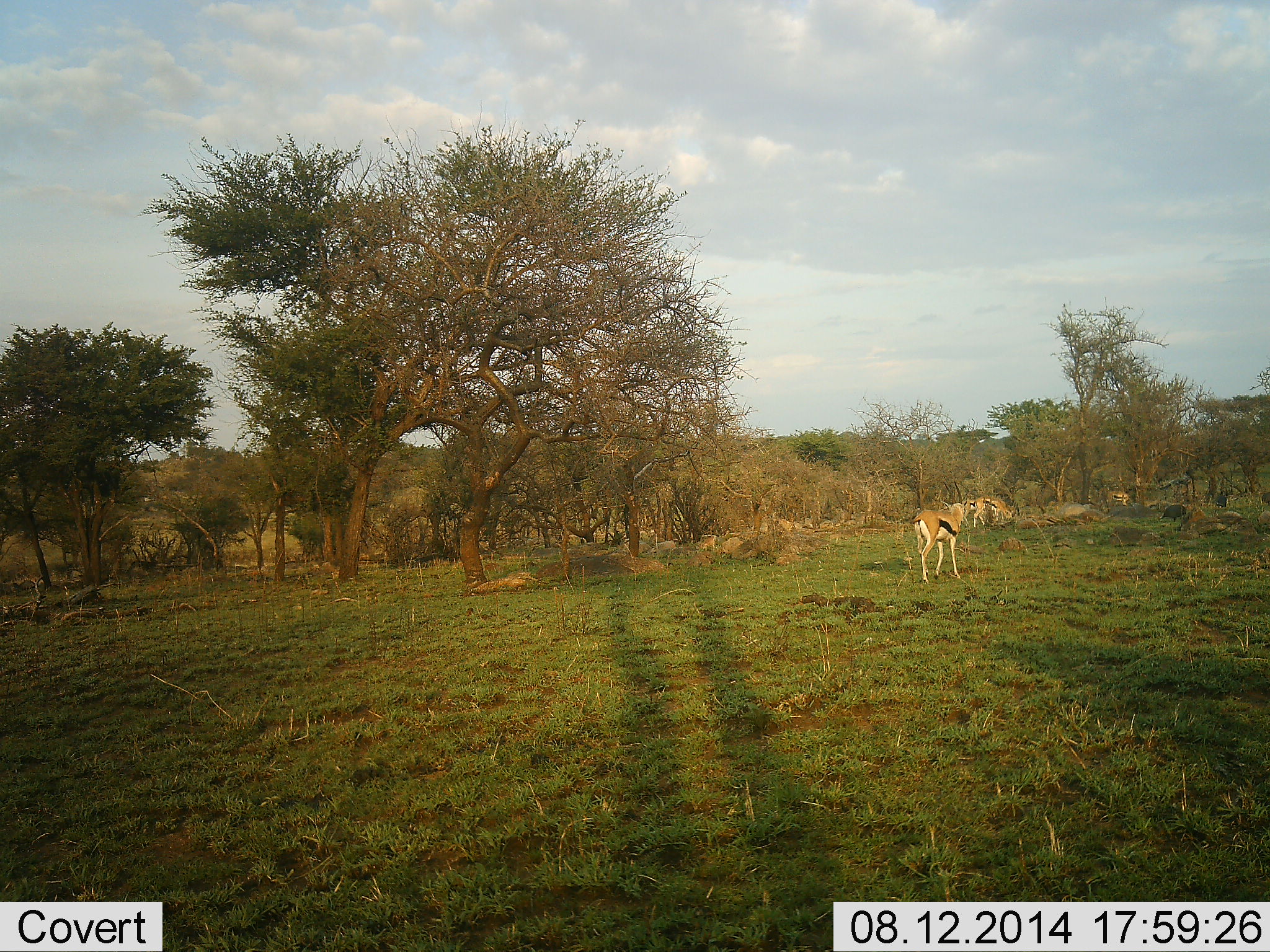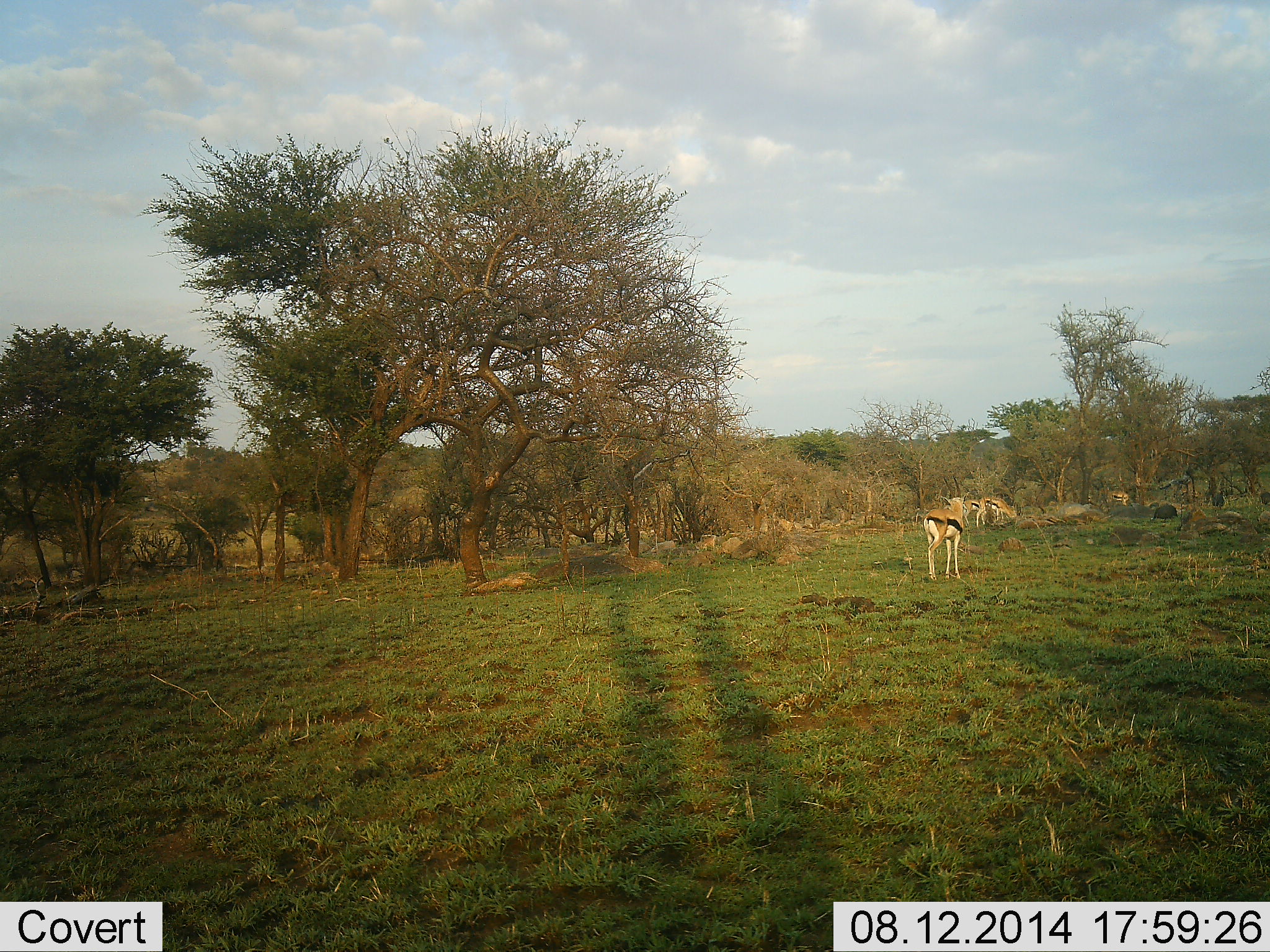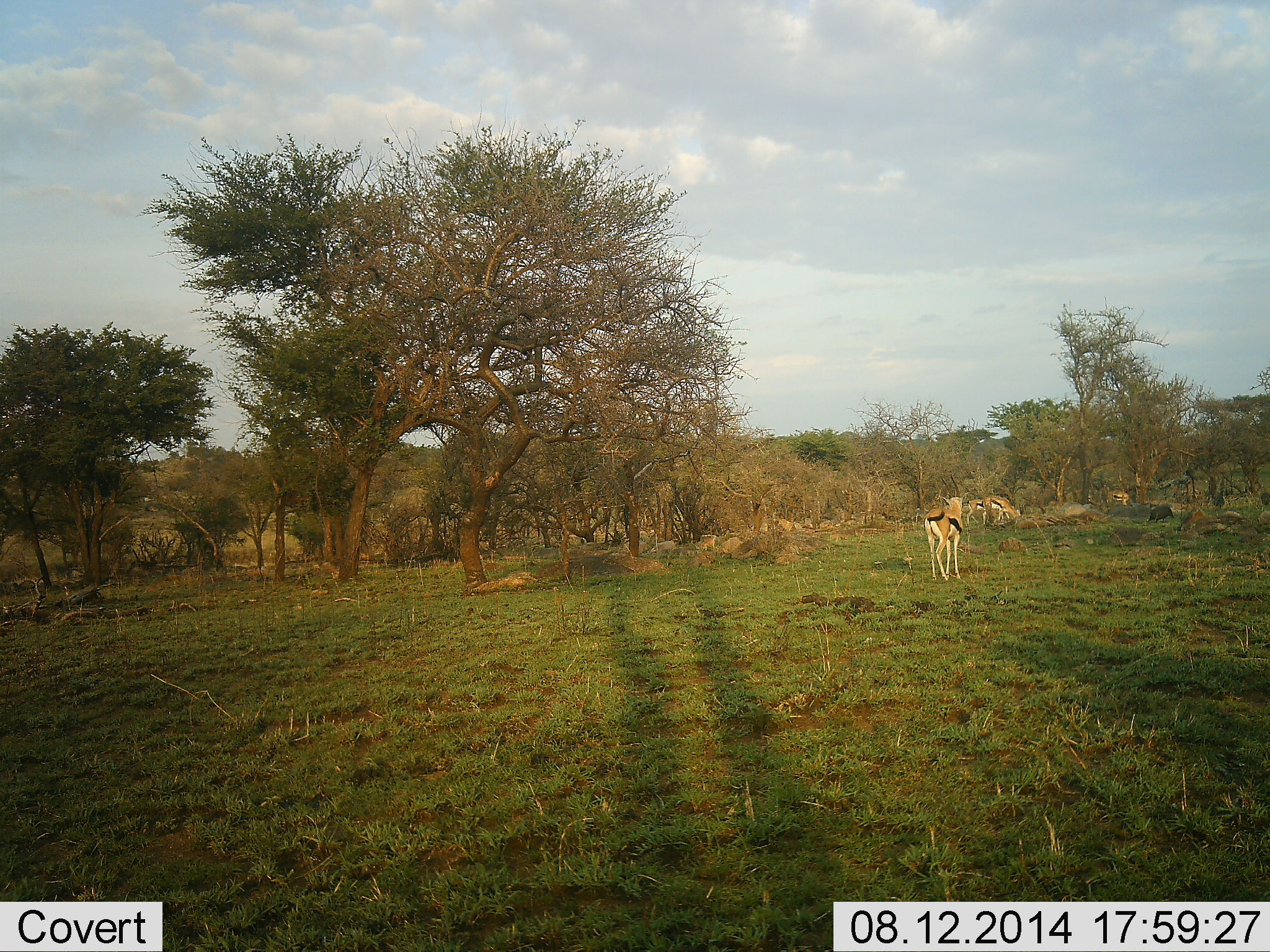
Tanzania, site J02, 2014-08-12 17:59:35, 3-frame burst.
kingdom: Animalia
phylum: Chordata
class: Mammalia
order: Artiodactyla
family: Bovidae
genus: Eudorcas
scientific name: Eudorcas thomsonii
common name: thomson's gazelle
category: gazellethomsons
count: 3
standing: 53%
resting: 0%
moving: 32%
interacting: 0%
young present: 0%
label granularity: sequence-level